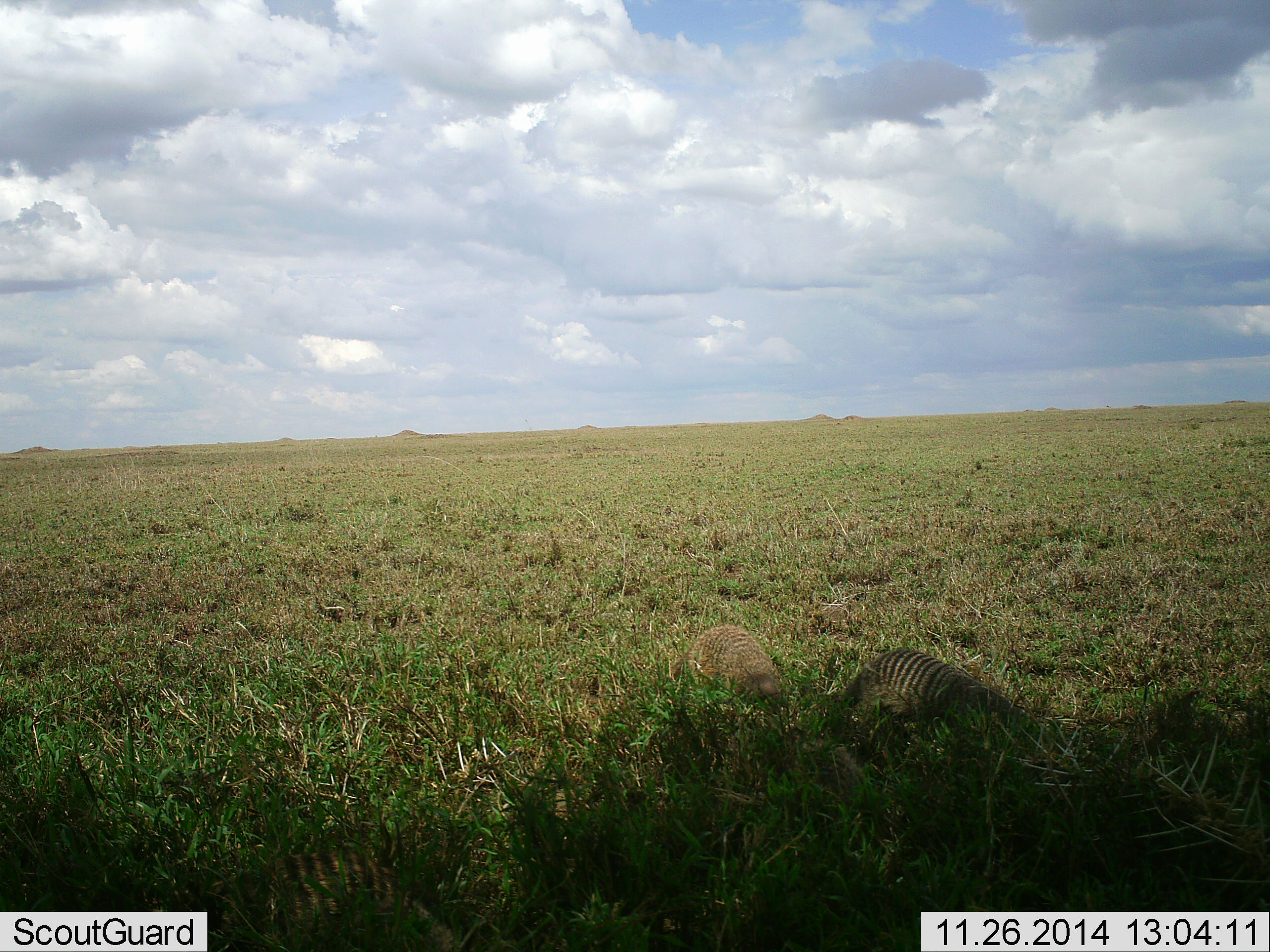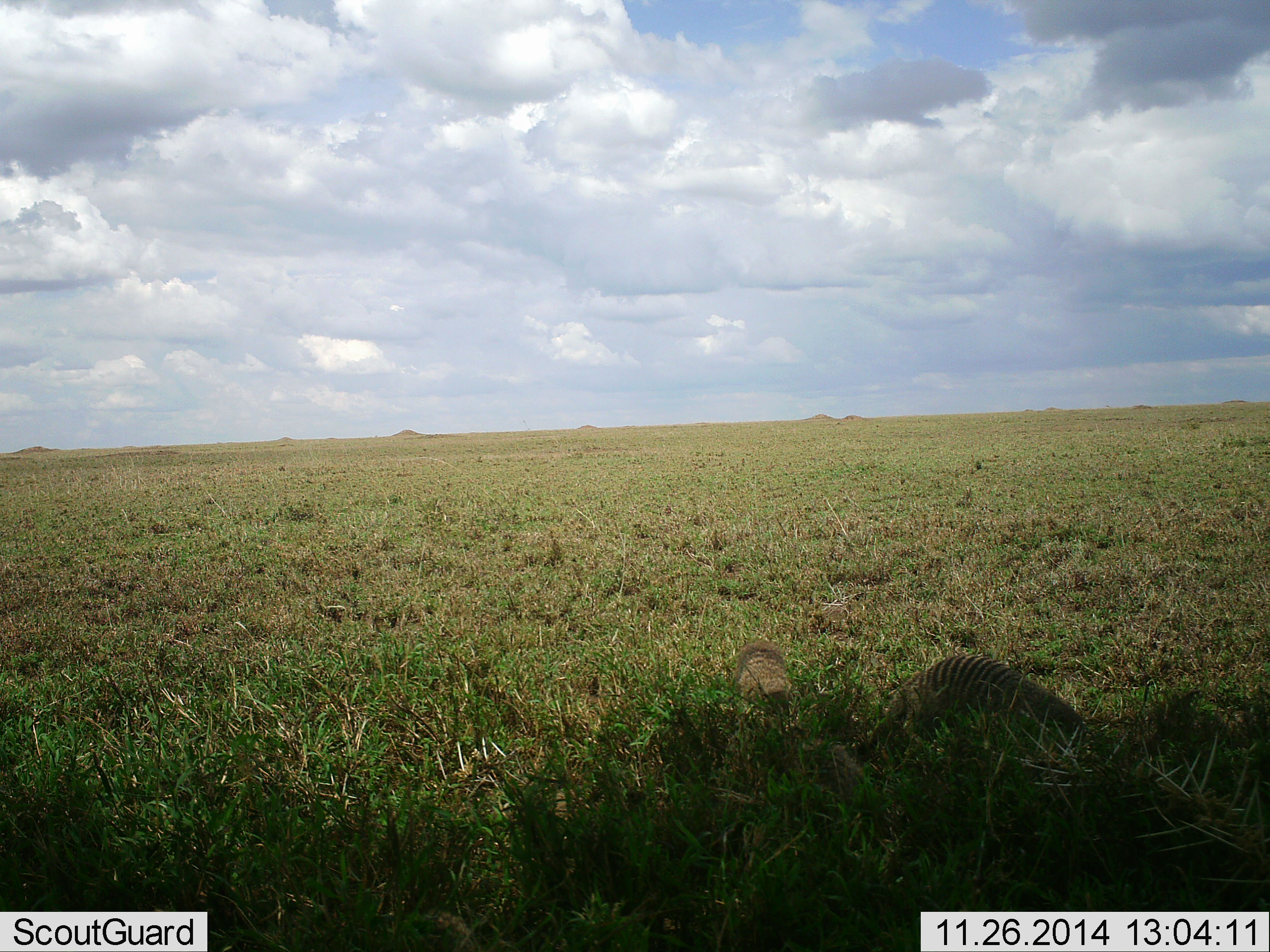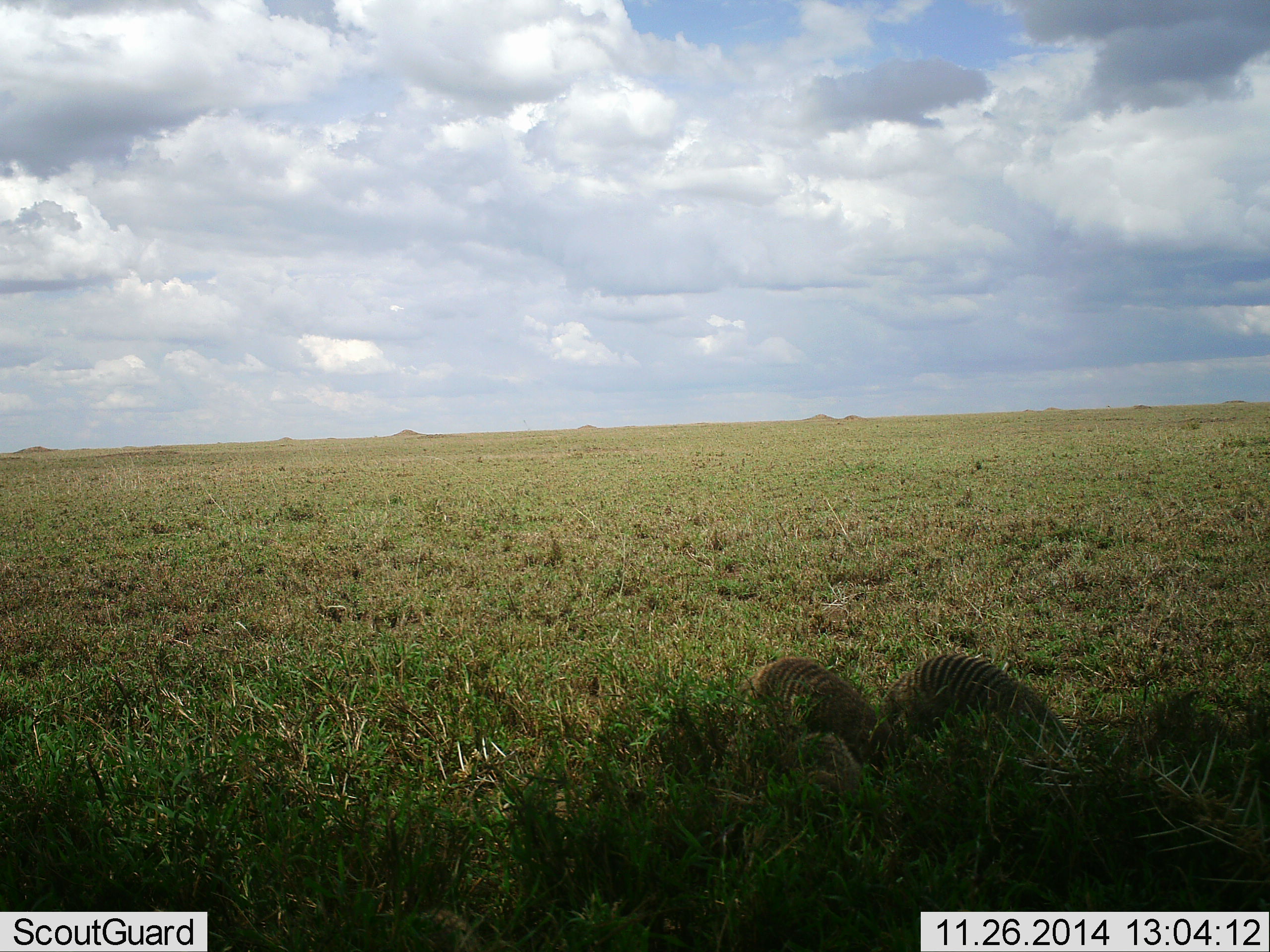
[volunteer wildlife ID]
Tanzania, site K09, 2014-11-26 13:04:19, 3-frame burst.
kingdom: Animalia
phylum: Chordata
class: Mammalia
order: Carnivora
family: Herpestidae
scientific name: Herpestidae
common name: mongoose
Mongoose (Herpestidae), count 3. Behavior (volunteer vote fractions): standing 0%, resting 10%, moving 90%, interacting 20%. Young present (vote fraction): 0%. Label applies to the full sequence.